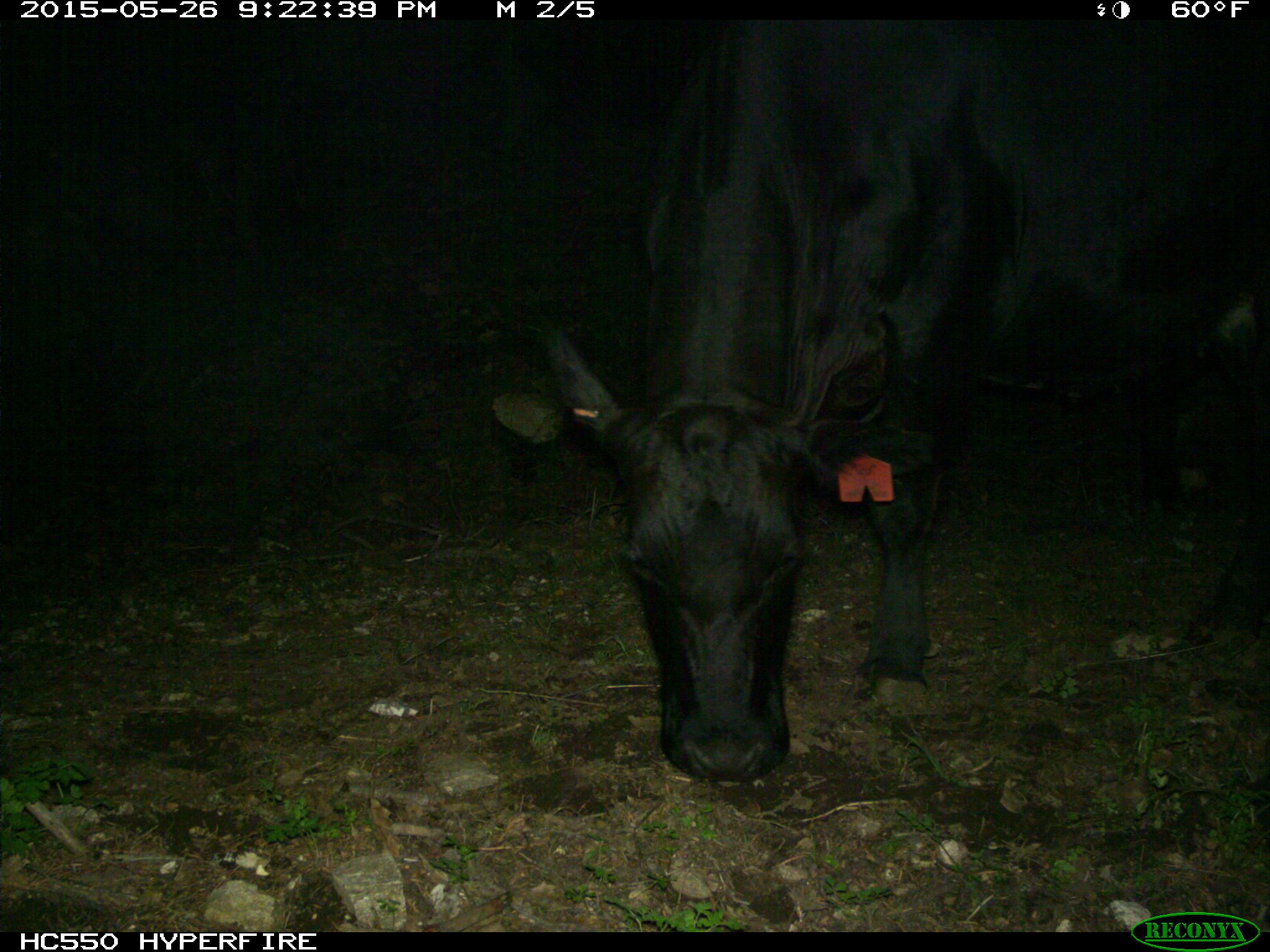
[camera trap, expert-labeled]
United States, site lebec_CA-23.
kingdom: Animalia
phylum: Chordata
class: Mammalia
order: Artiodactyla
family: Bovidae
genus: Bos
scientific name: Bos taurus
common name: domestic cow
Bos taurus (domestic cow).